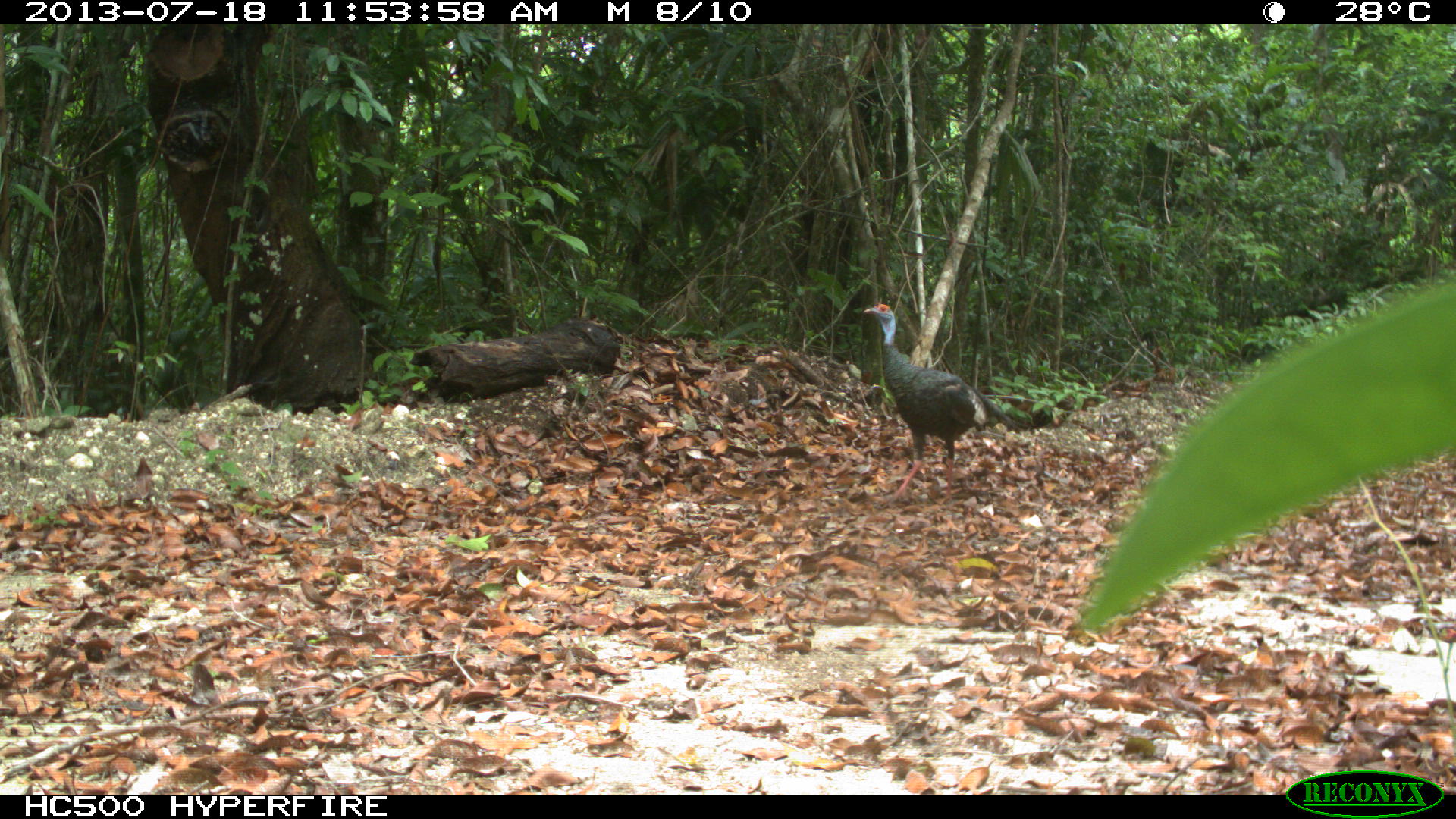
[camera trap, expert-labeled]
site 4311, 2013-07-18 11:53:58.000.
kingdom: Animalia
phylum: Chordata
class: Aves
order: Galliformes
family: Phasianidae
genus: Meleagris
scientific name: Meleagris ocellata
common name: ocellated turkey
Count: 2.